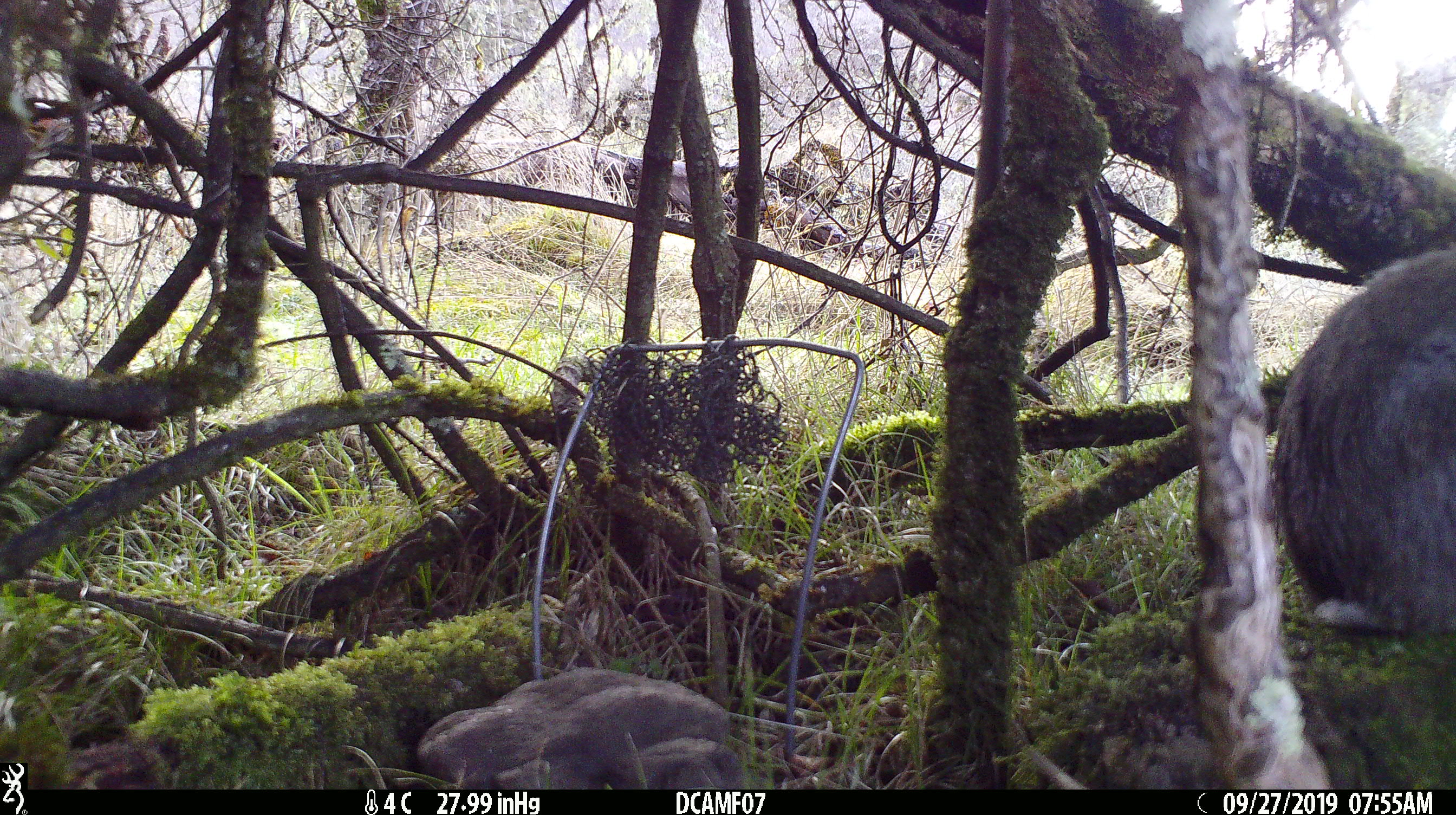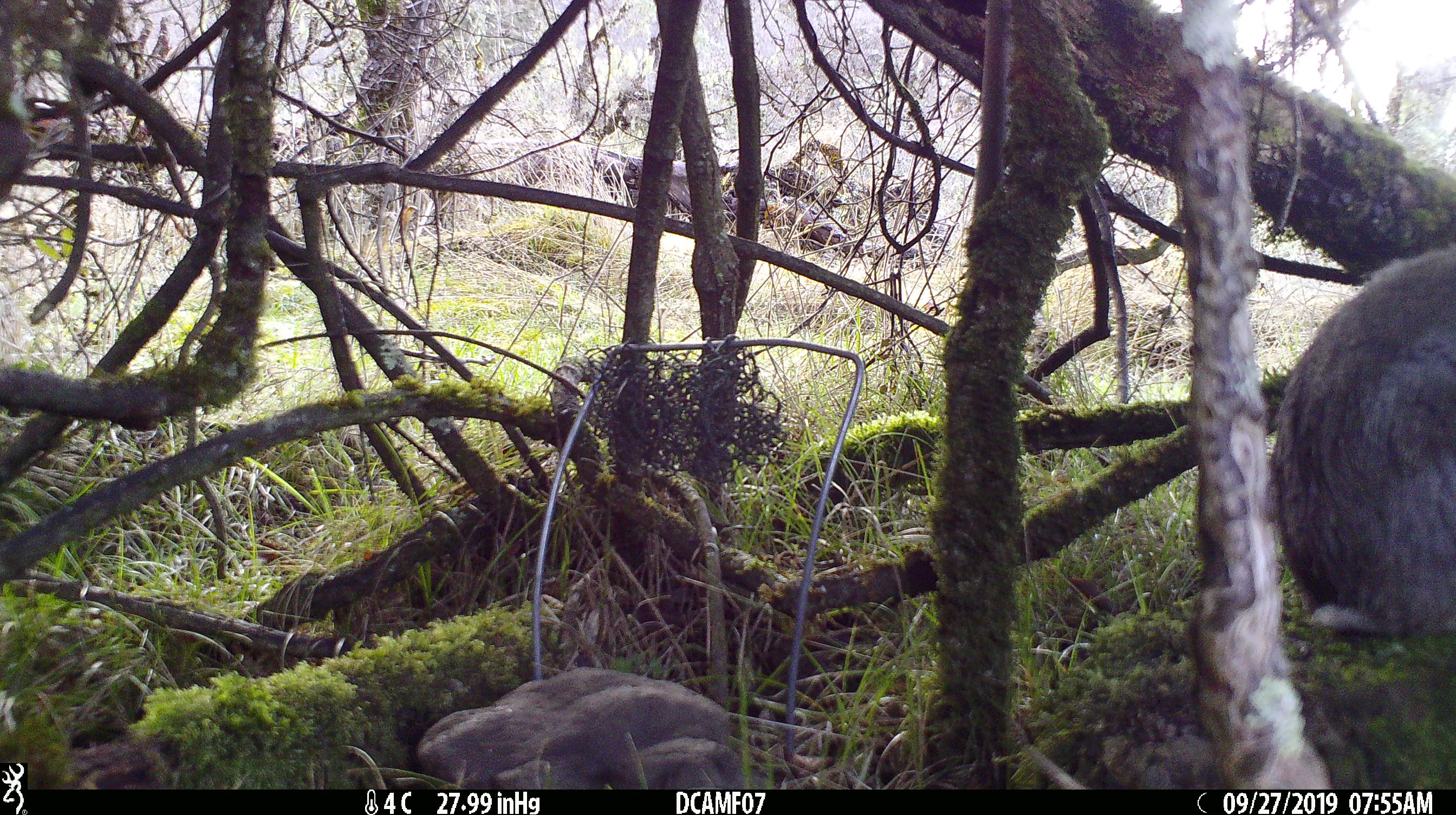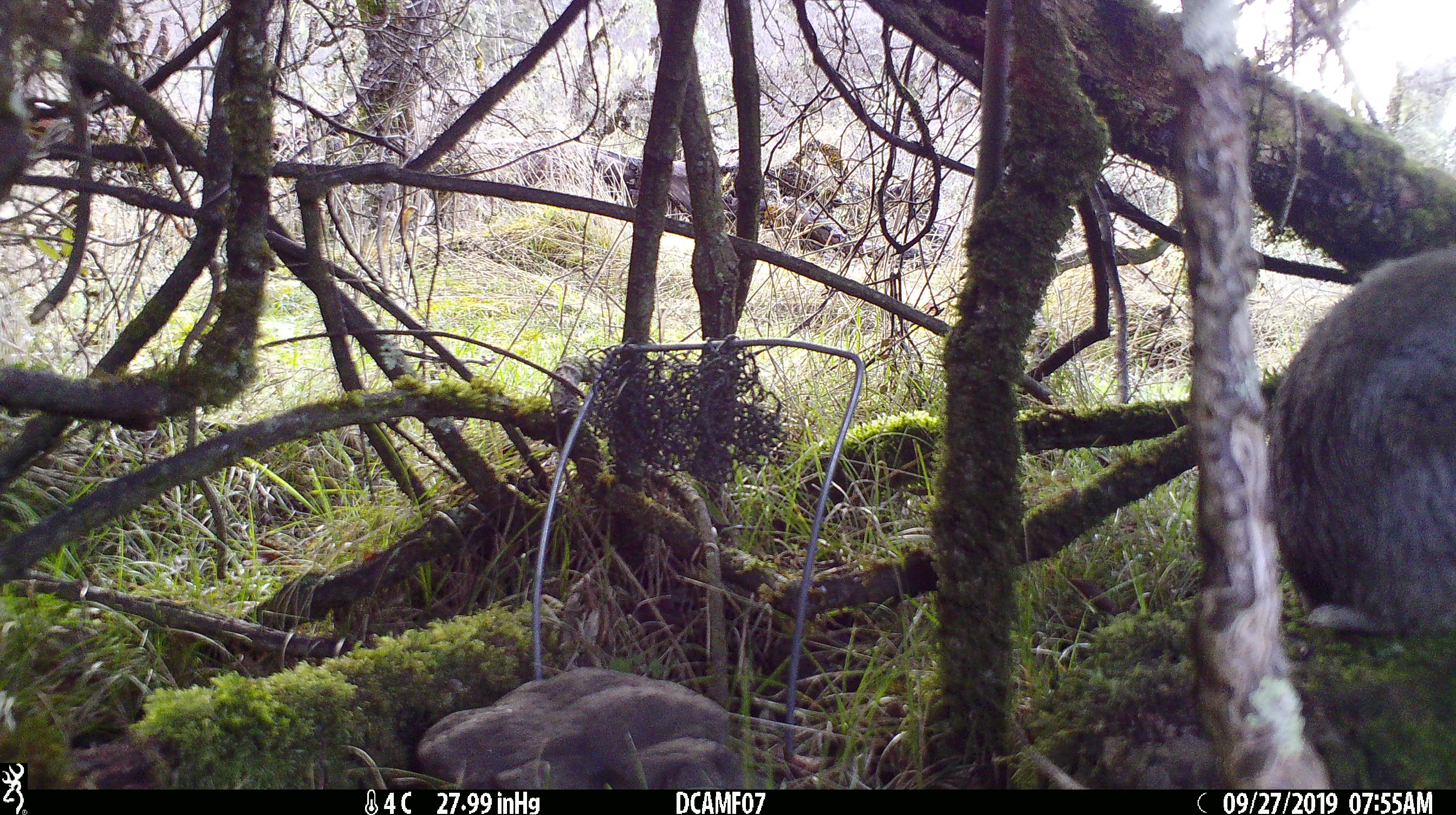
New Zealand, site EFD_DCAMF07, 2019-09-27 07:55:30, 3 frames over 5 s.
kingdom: Animalia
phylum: Chordata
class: Mammalia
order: Lagomorpha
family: Leporidae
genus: Oryctolagus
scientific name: Oryctolagus cuniculus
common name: european rabbit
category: rabbit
Rabbit (european rabbit) (Oryctolagus cuniculus).